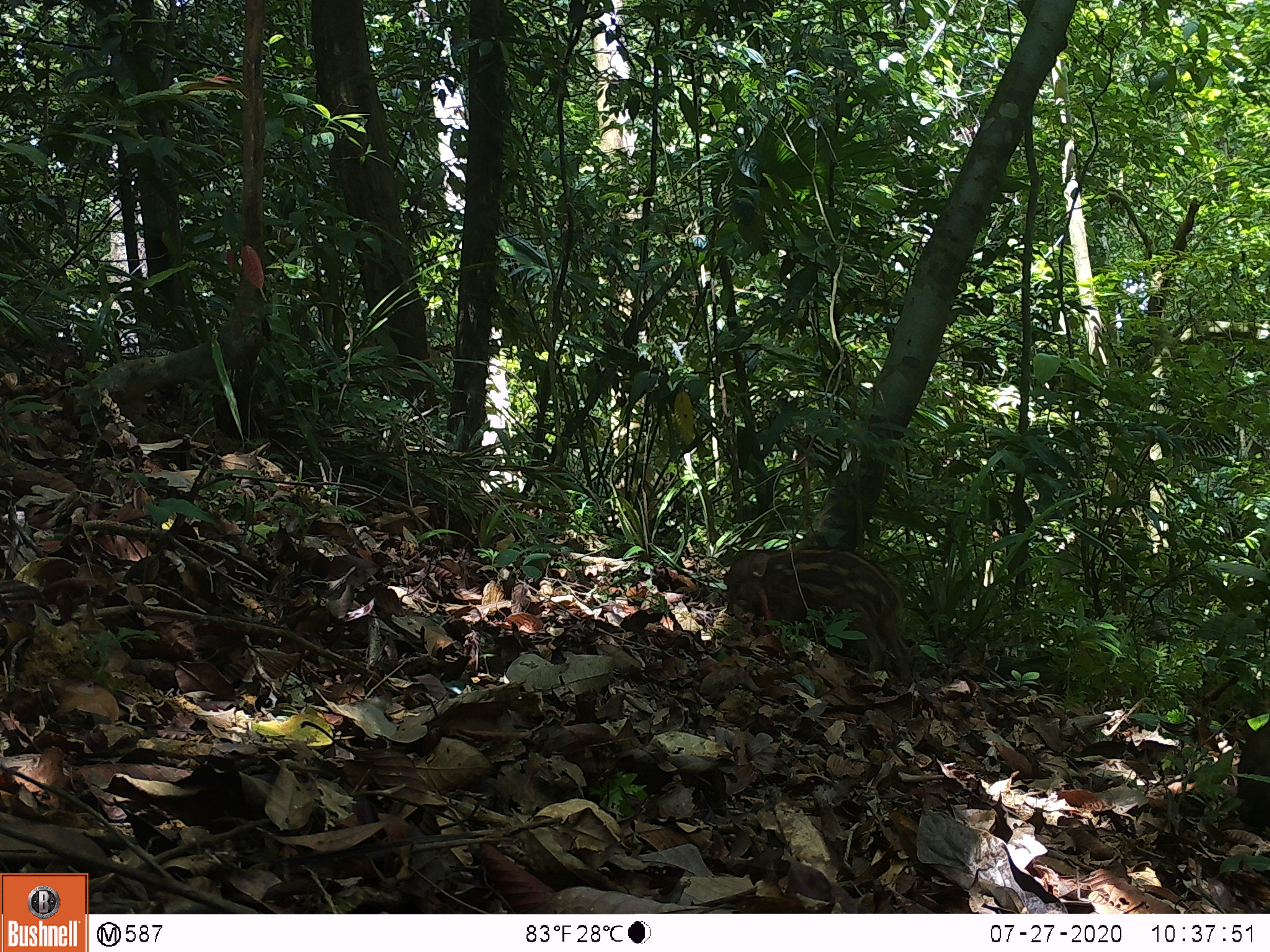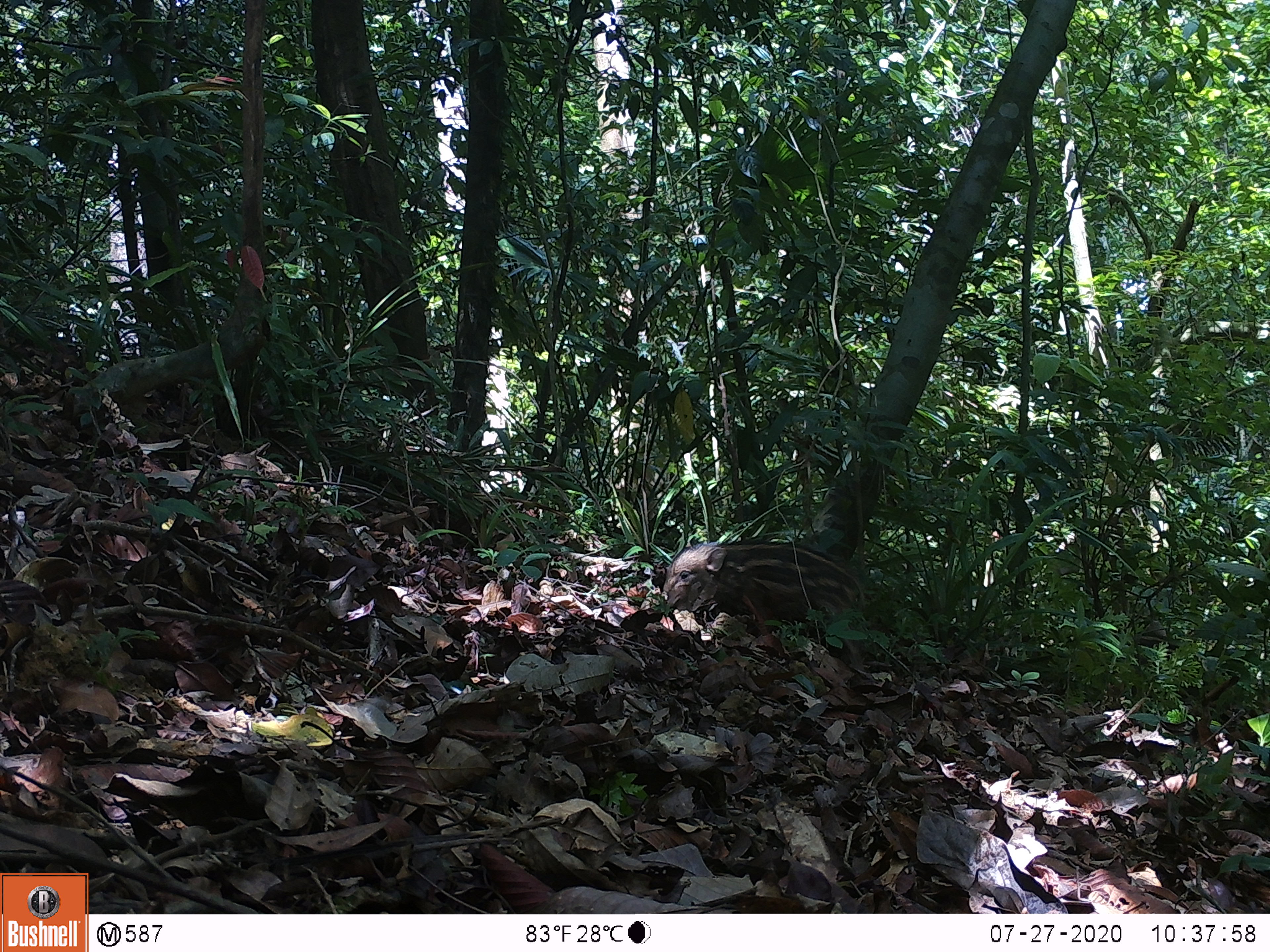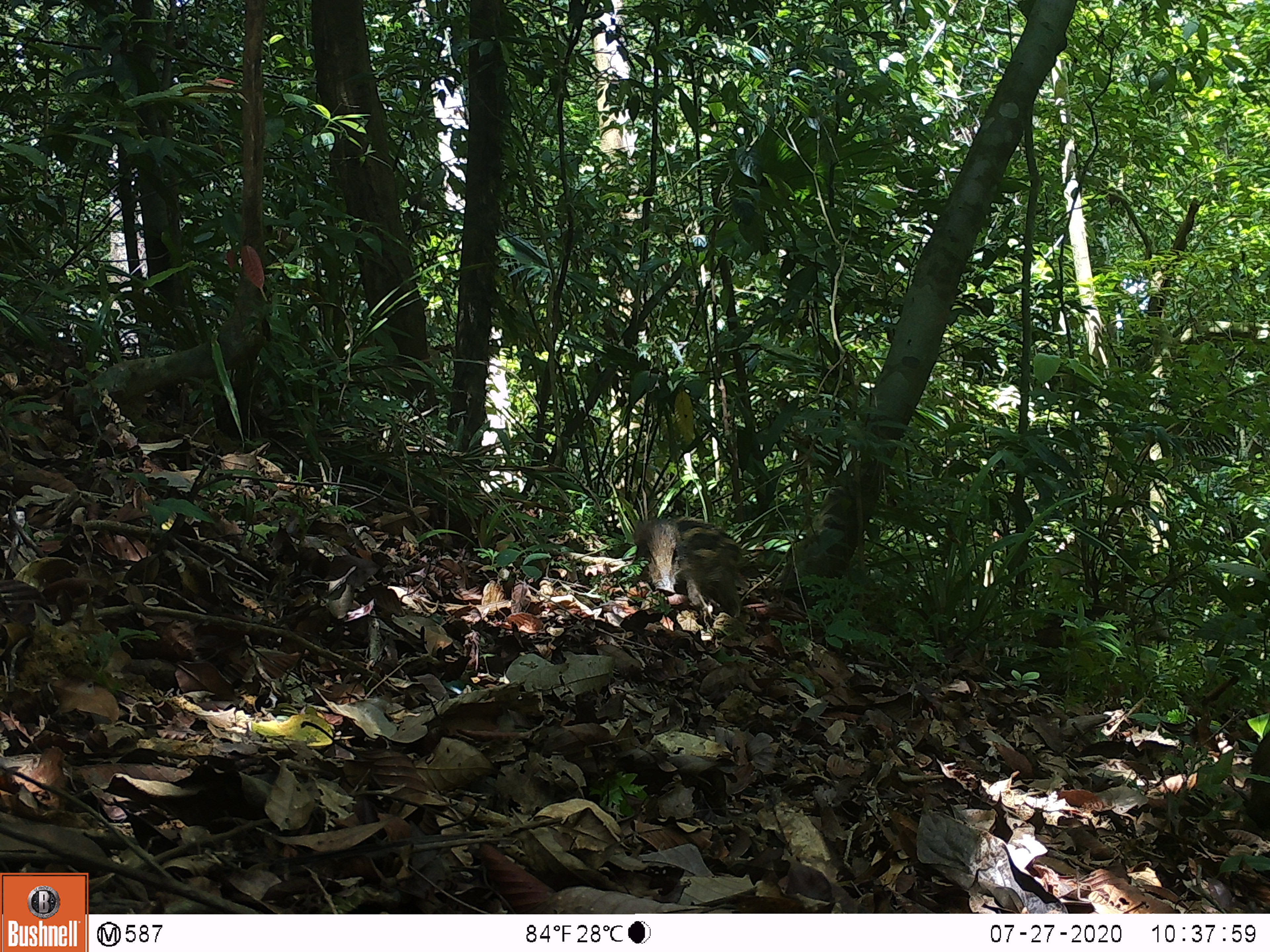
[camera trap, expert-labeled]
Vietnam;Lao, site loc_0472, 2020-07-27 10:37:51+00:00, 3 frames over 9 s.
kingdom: Animalia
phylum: Chordata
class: Mammalia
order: Artiodactyla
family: Suidae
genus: Sus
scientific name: Sus scrofa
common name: eurasian wild pig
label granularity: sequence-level